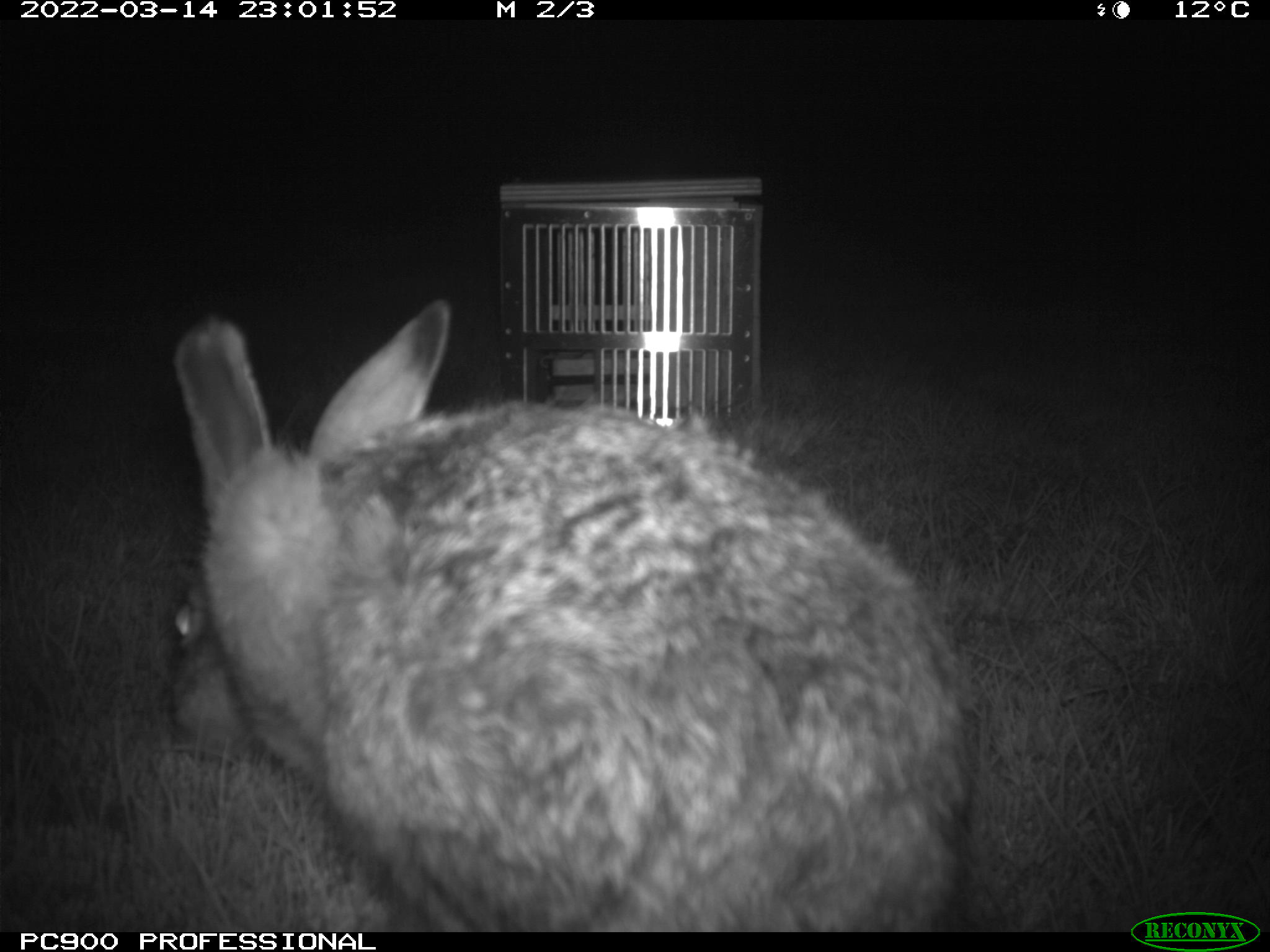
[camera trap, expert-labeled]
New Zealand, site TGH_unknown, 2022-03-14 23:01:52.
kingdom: Animalia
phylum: Chordata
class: Mammalia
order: Lagomorpha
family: Leporidae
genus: Lepus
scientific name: Lepus europaeus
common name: brown hare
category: hare